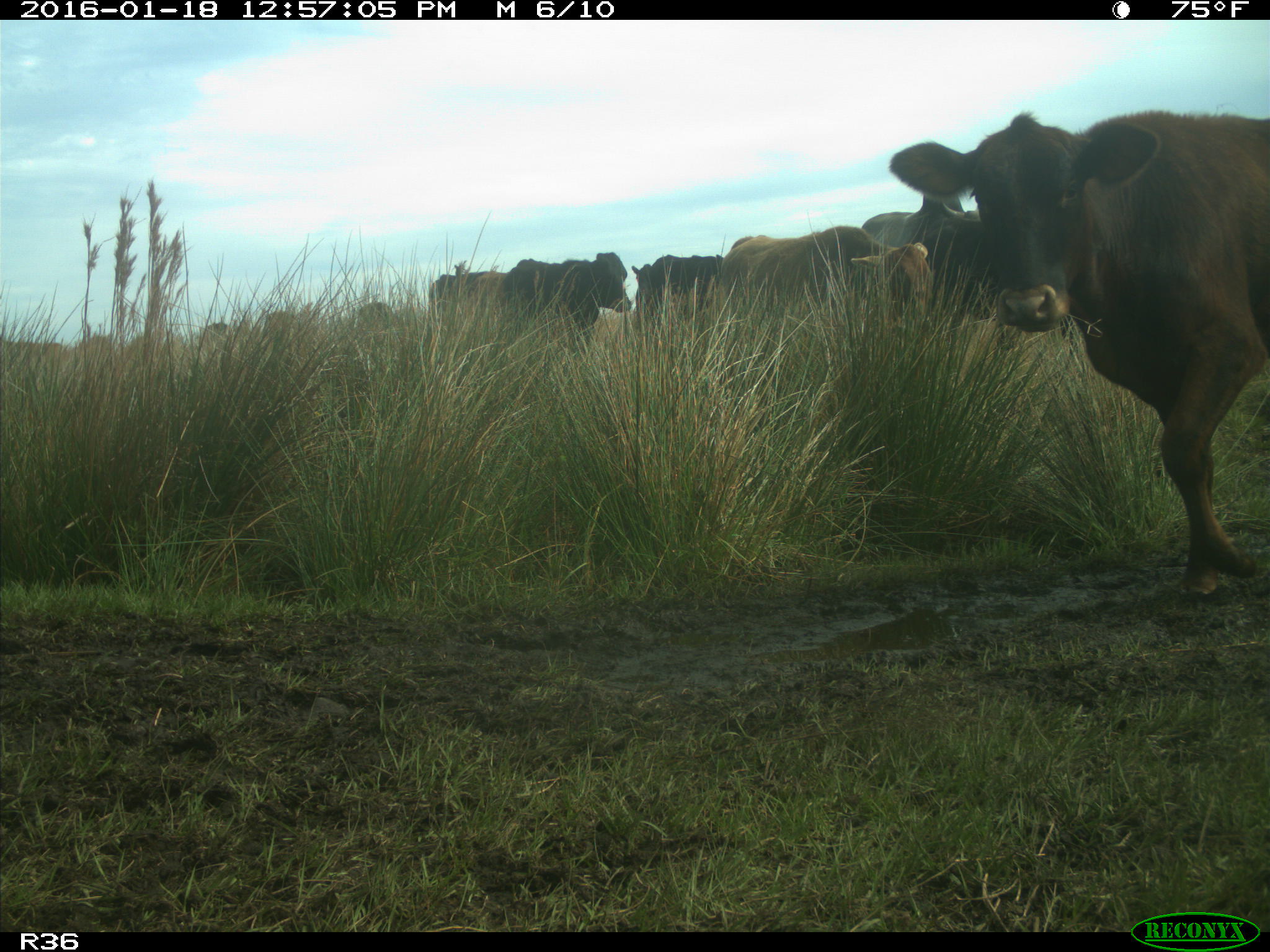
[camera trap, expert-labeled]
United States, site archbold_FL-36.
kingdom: Animalia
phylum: Chordata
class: Mammalia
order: Artiodactyla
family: Bovidae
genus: Bos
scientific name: Bos taurus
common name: domestic cow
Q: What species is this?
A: Bos taurus (domestic cow).